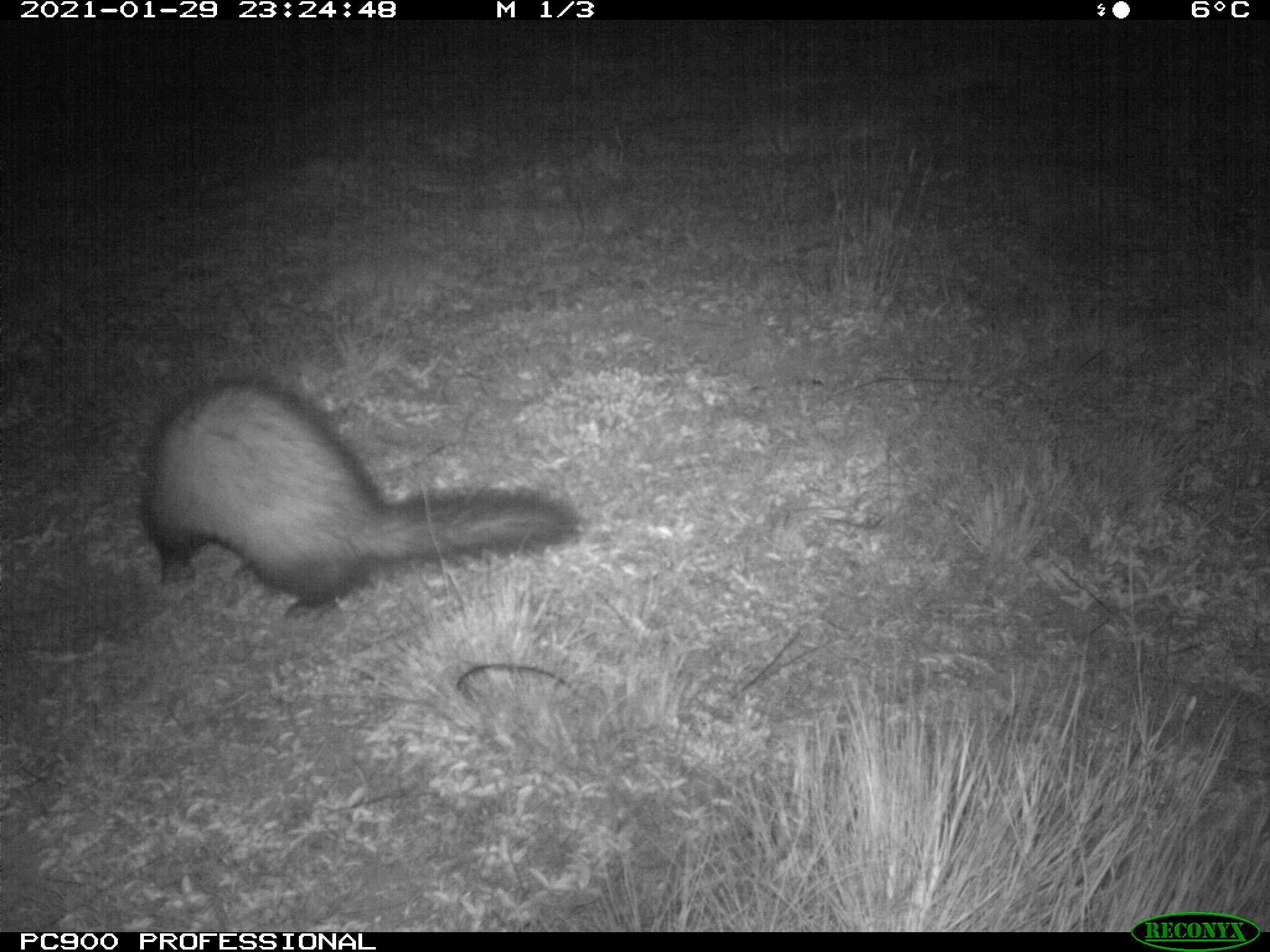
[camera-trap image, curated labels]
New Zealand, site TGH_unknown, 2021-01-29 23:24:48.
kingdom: Animalia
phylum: Chordata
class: Mammalia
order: Carnivora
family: Mustelidae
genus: Mustela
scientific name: Mustela furo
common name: ferret